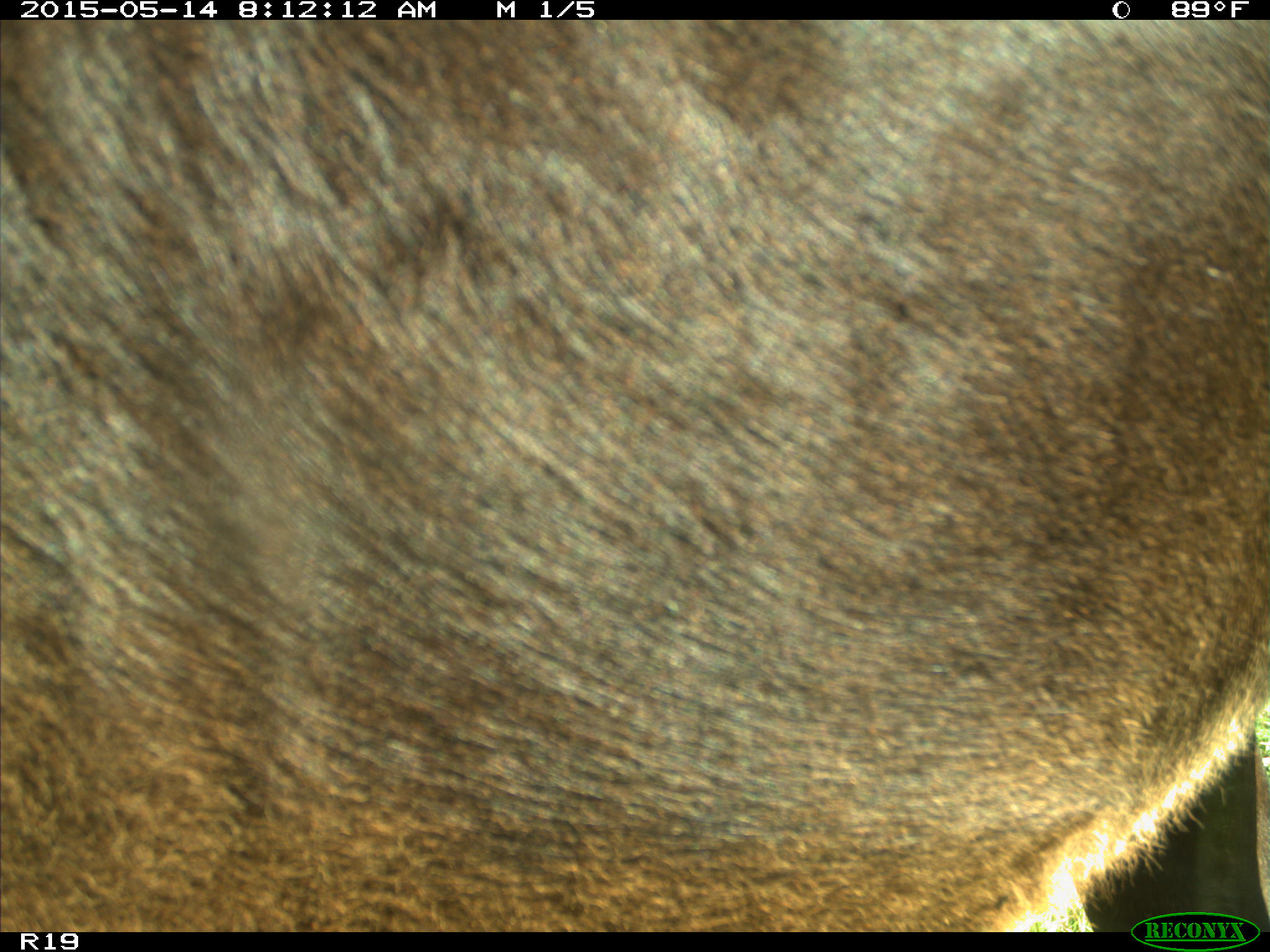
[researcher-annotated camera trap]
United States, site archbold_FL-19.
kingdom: Animalia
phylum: Chordata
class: Mammalia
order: Artiodactyla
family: Bovidae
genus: Bos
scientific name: Bos taurus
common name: domestic cow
Bos taurus (domestic cow).